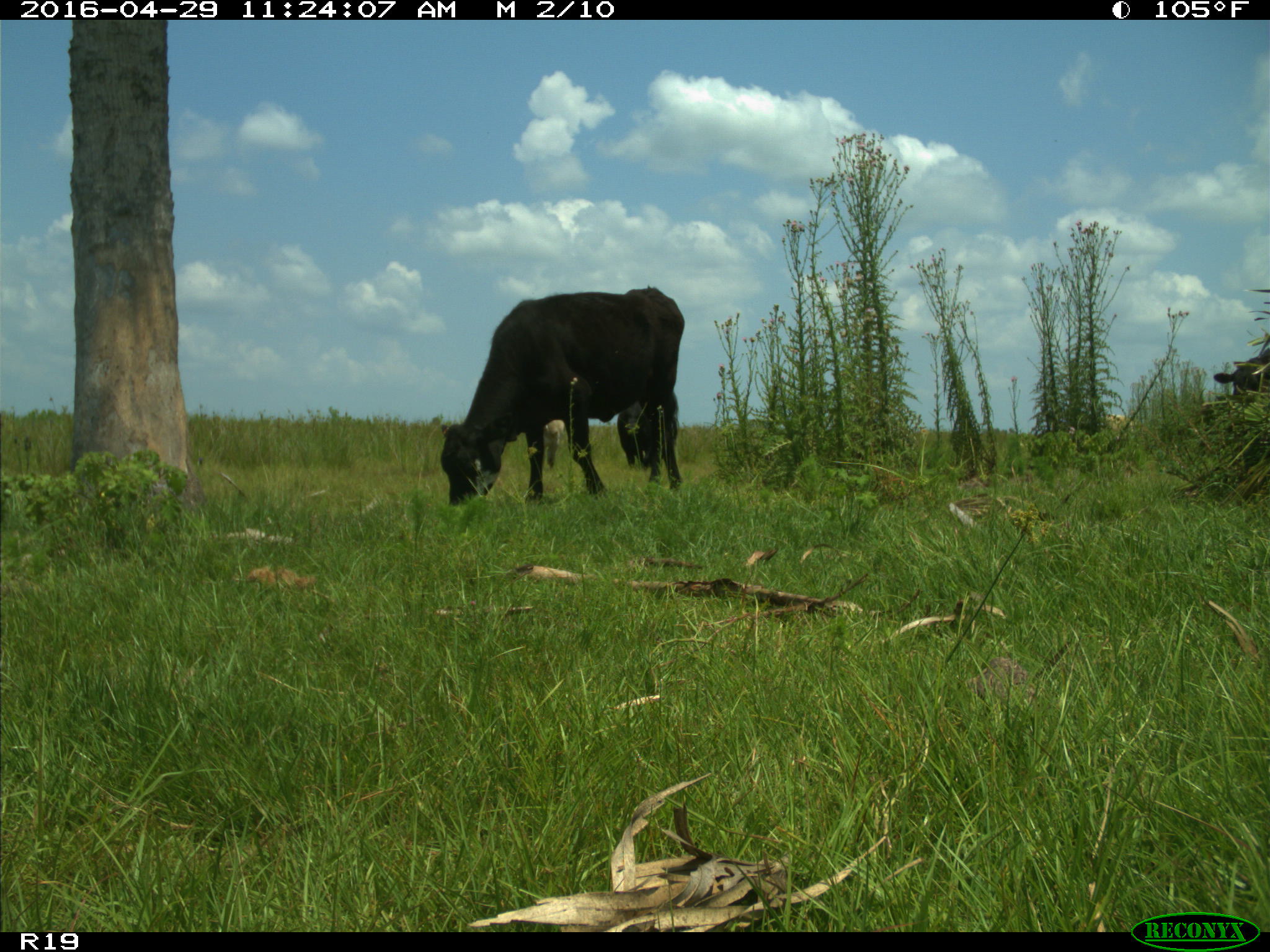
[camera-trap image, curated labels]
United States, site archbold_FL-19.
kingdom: Animalia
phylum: Chordata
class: Mammalia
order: Artiodactyla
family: Bovidae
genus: Bos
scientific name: Bos taurus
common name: domestic cow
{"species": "Bos taurus (domestic cow)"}